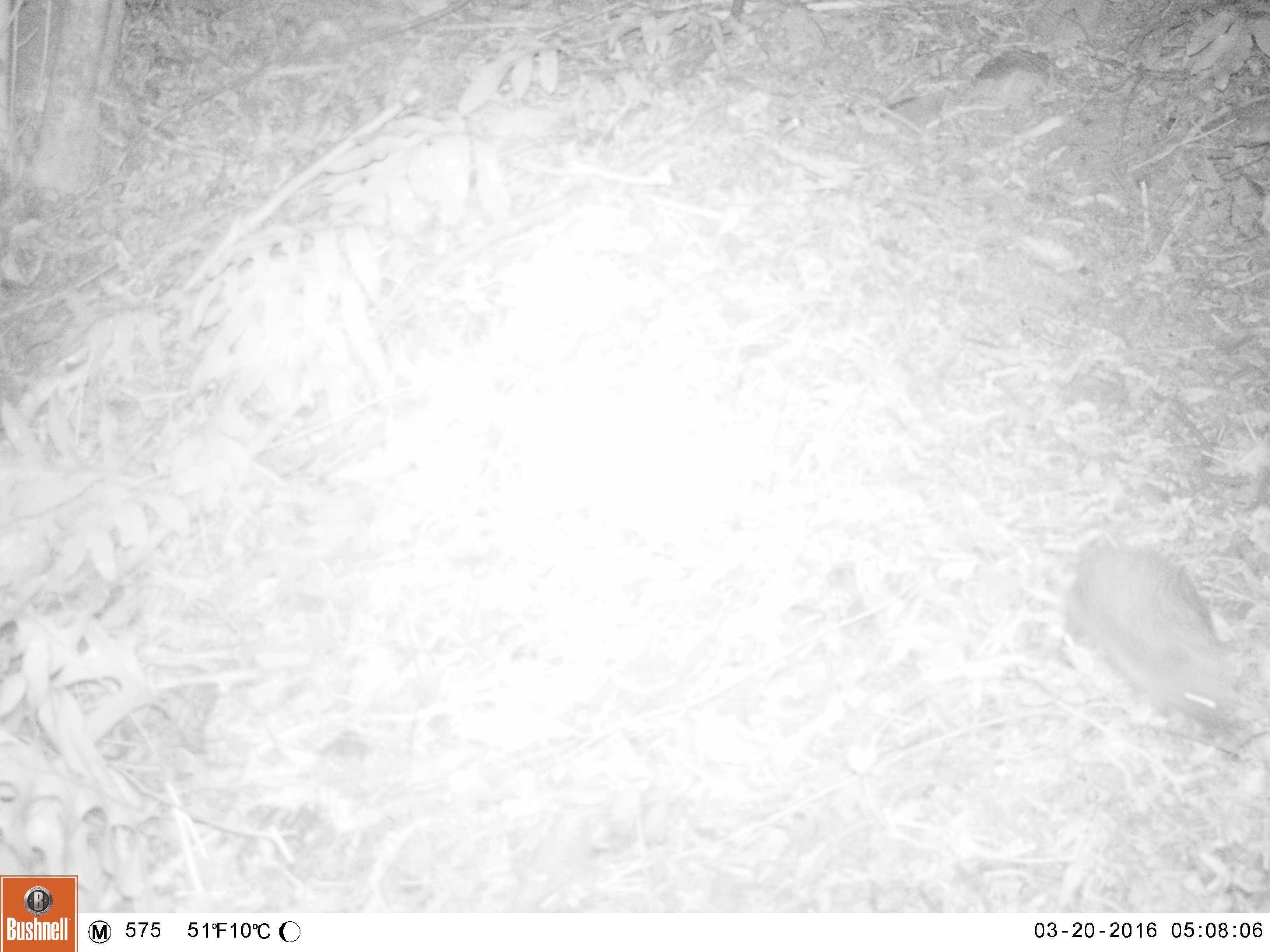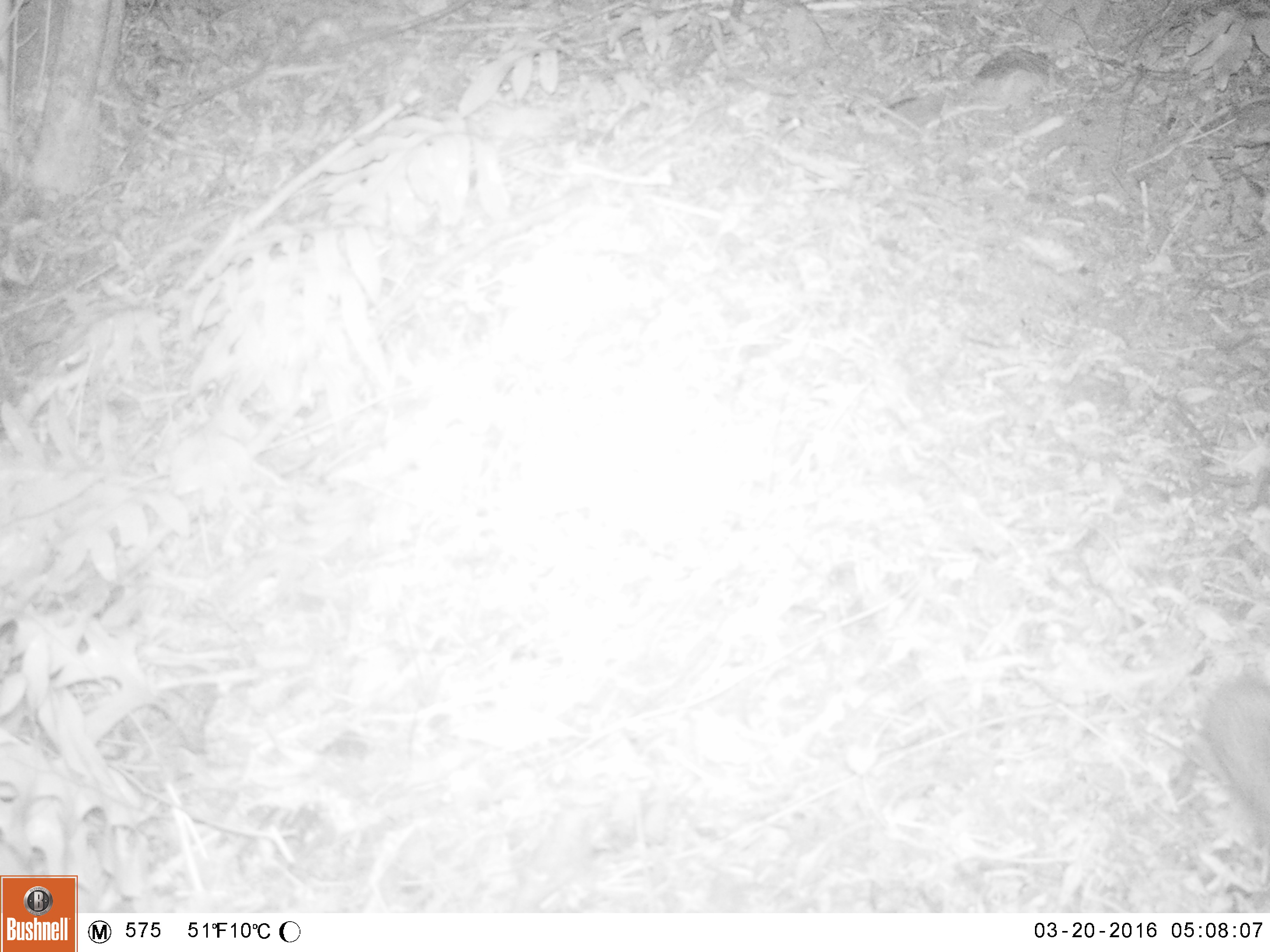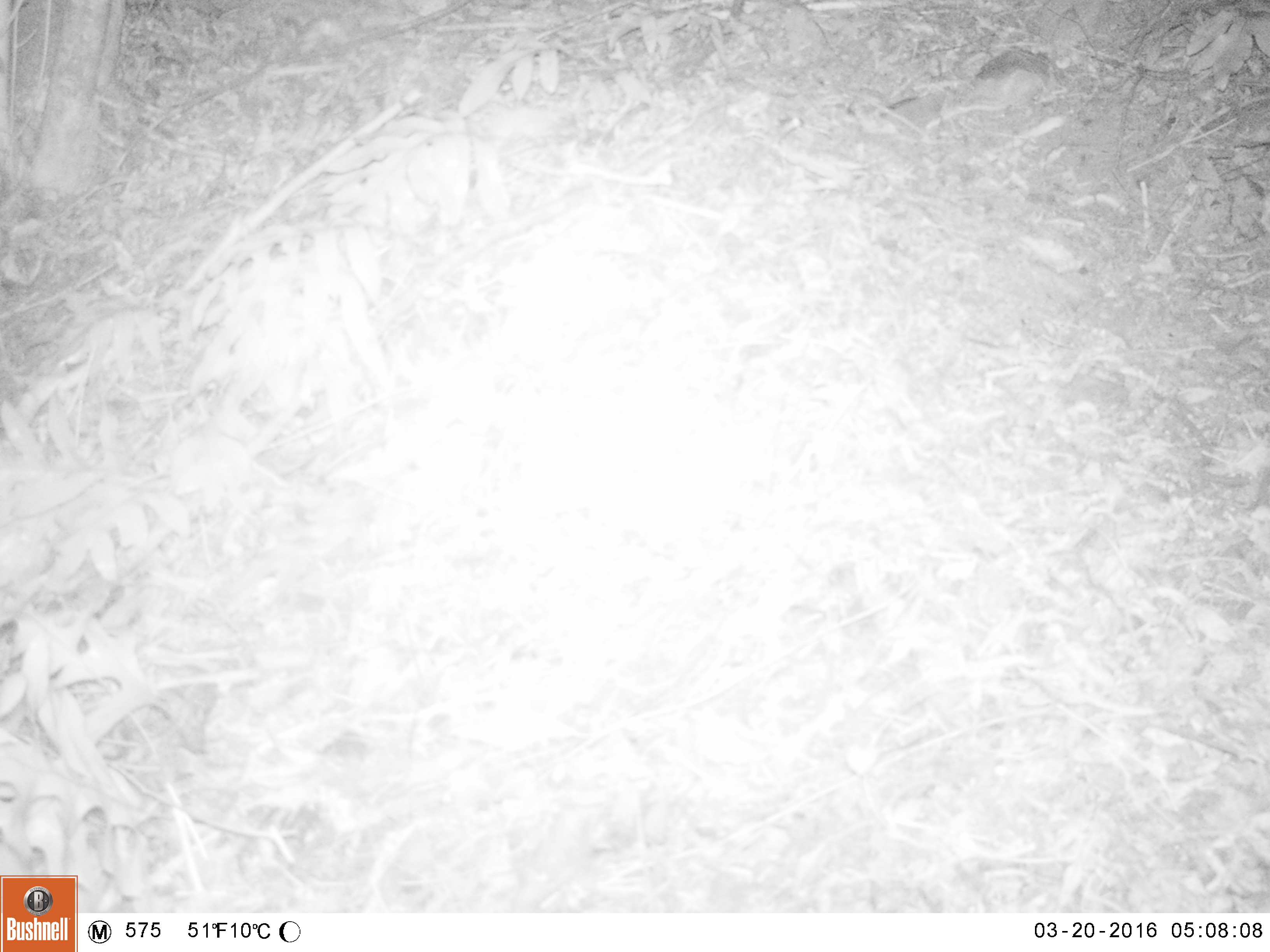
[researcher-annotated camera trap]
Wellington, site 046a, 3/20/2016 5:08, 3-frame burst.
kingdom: Animalia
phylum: Chordata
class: Mammalia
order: Eulipotyphla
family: Erinaceidae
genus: Erinaceus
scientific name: Erinaceus europaeus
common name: hedgehog